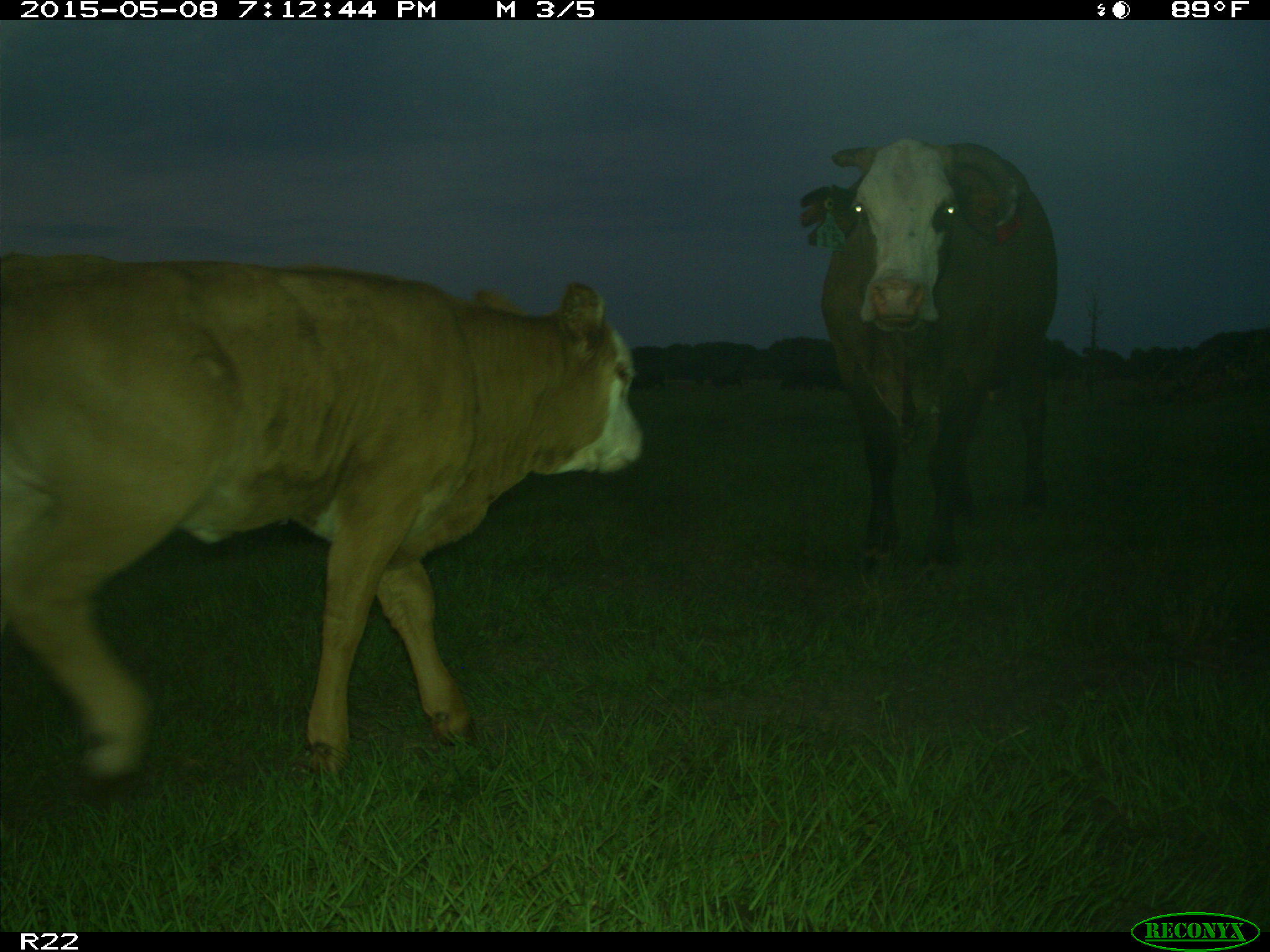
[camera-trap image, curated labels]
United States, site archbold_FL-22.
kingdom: Animalia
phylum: Chordata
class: Mammalia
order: Artiodactyla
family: Bovidae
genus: Bos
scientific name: Bos taurus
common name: domestic cow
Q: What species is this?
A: Bos taurus (domestic cow).